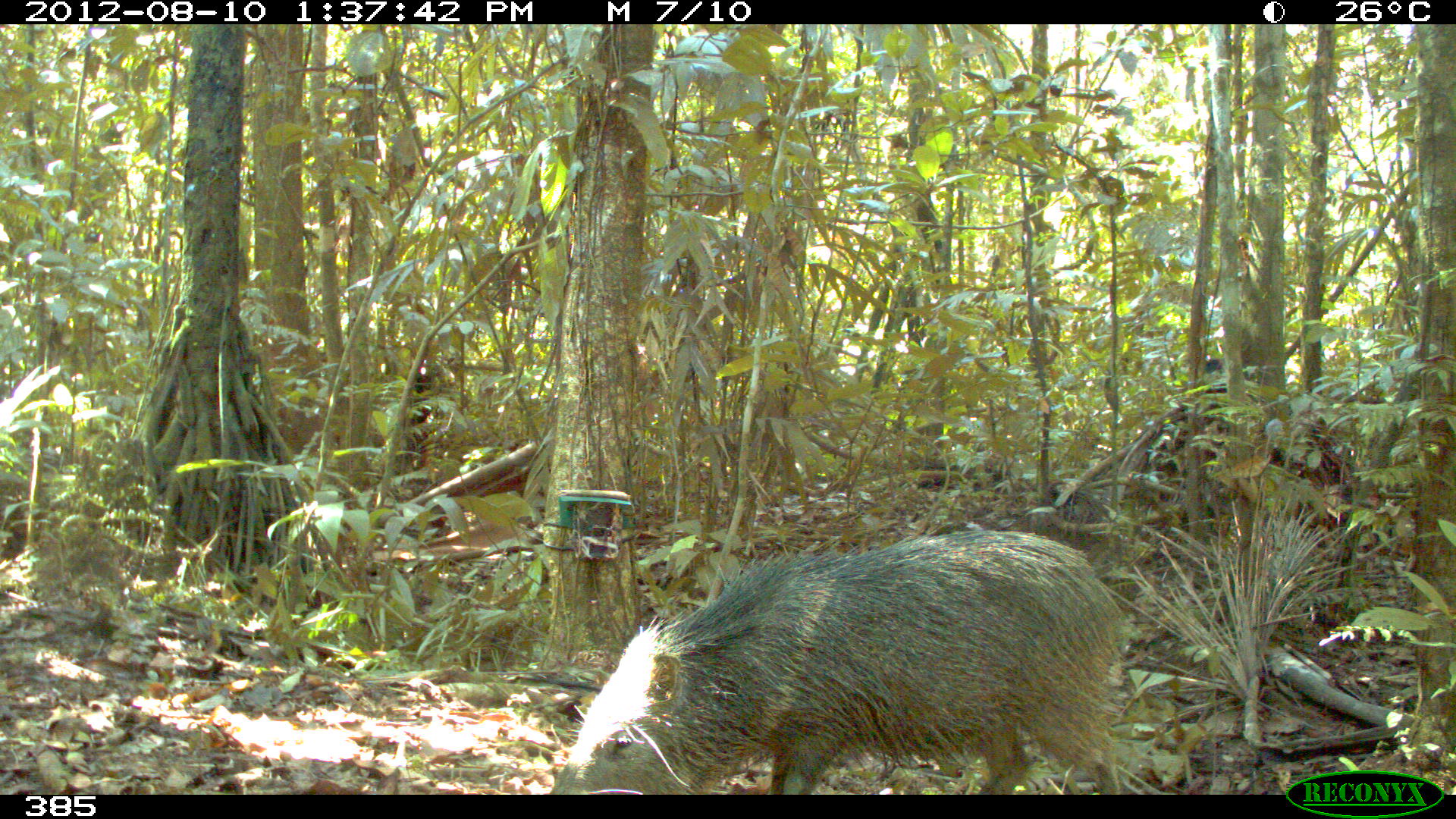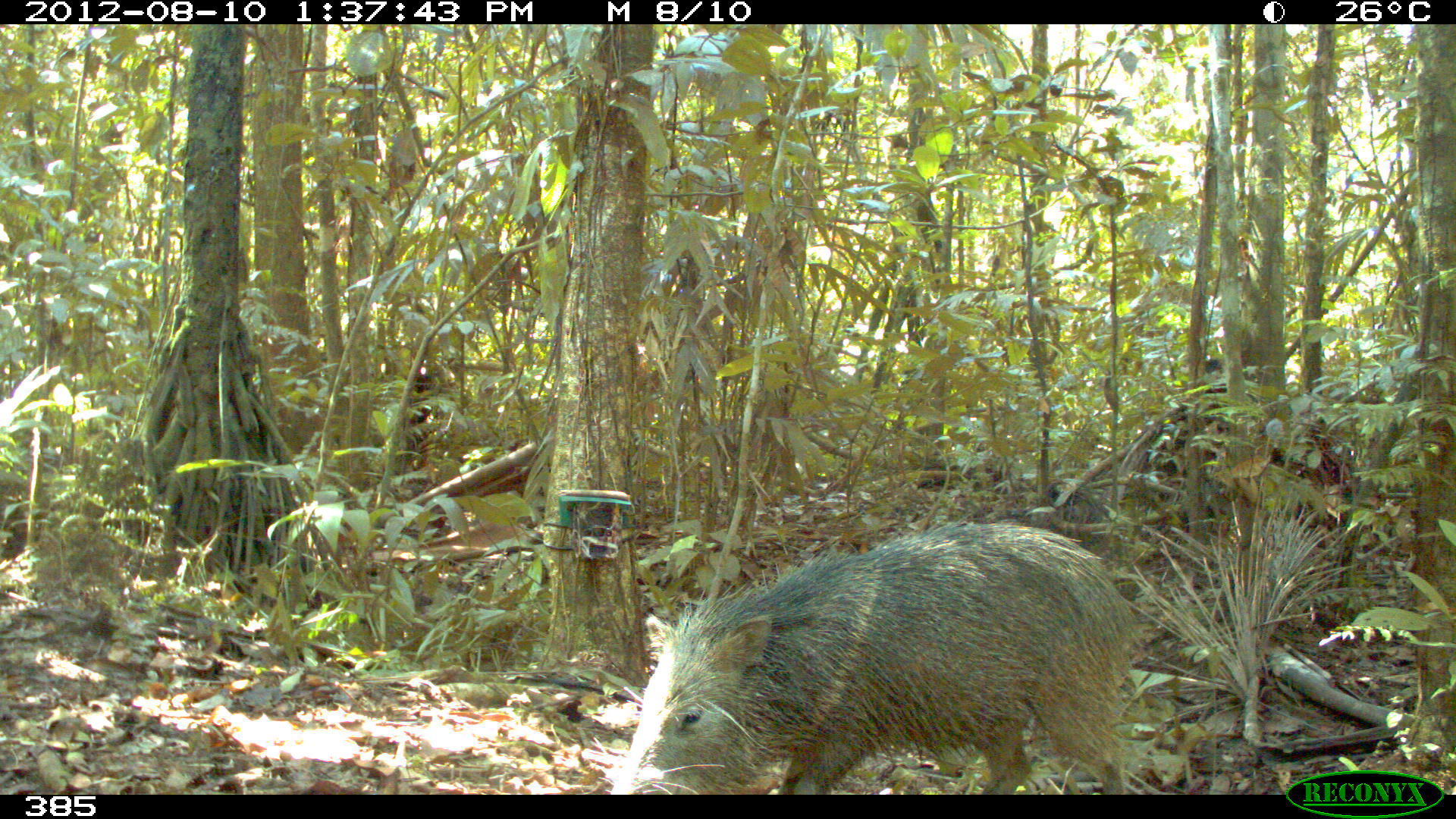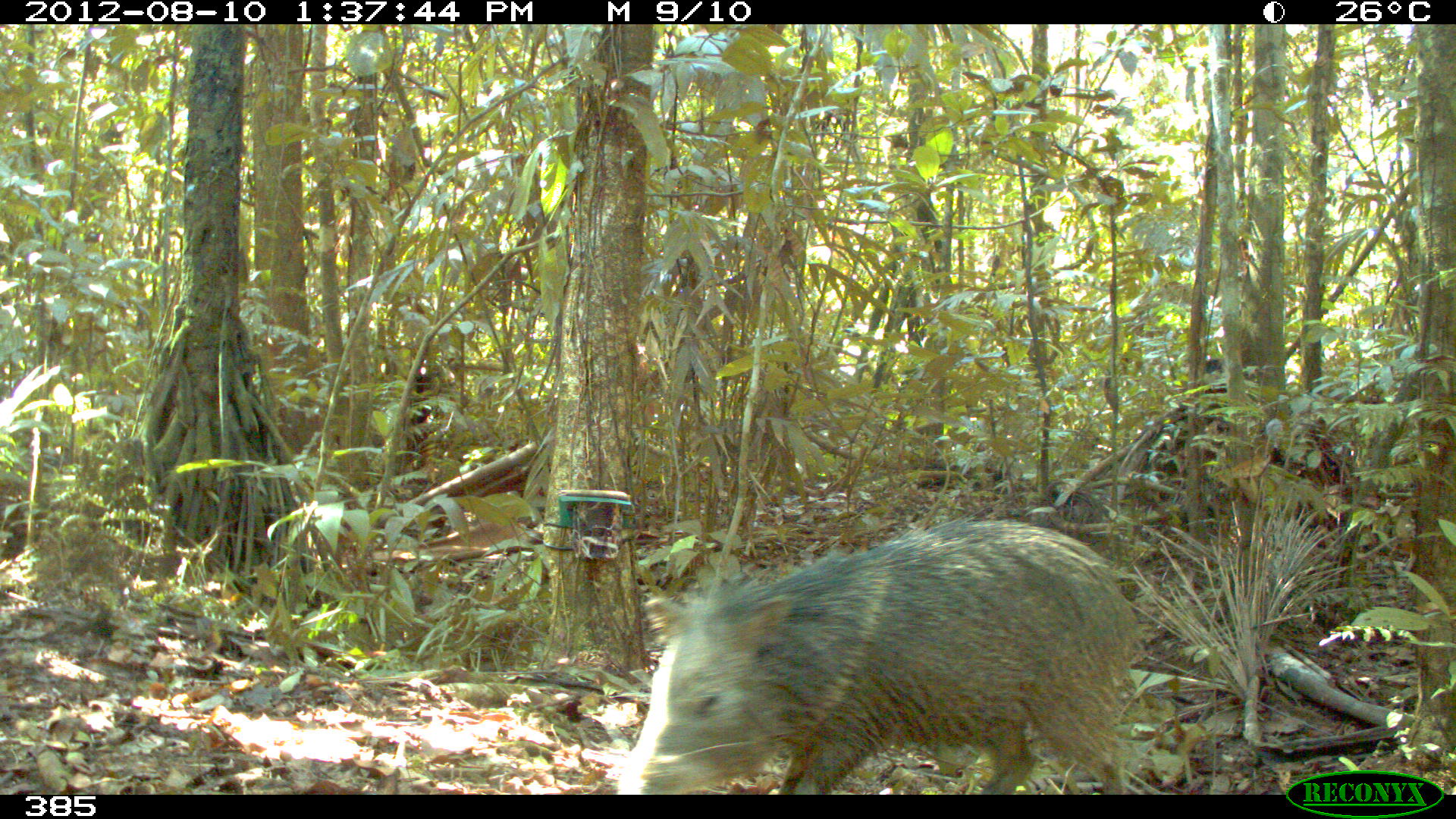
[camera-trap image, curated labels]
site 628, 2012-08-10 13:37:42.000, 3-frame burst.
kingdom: Animalia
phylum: Chordata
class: Mammalia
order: Artiodactyla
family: Tayassuidae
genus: Pecari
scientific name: Pecari tajacu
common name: collared peccary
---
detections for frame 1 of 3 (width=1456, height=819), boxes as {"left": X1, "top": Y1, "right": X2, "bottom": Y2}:
pecari tajacu: {"left": 548, "top": 526, "right": 1133, "bottom": 793}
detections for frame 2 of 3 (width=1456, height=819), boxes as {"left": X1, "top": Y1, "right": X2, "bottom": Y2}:
pecari tajacu: {"left": 604, "top": 520, "right": 1140, "bottom": 795}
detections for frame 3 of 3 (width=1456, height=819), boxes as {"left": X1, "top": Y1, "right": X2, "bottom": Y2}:
pecari tajacu: {"left": 610, "top": 516, "right": 1144, "bottom": 793}